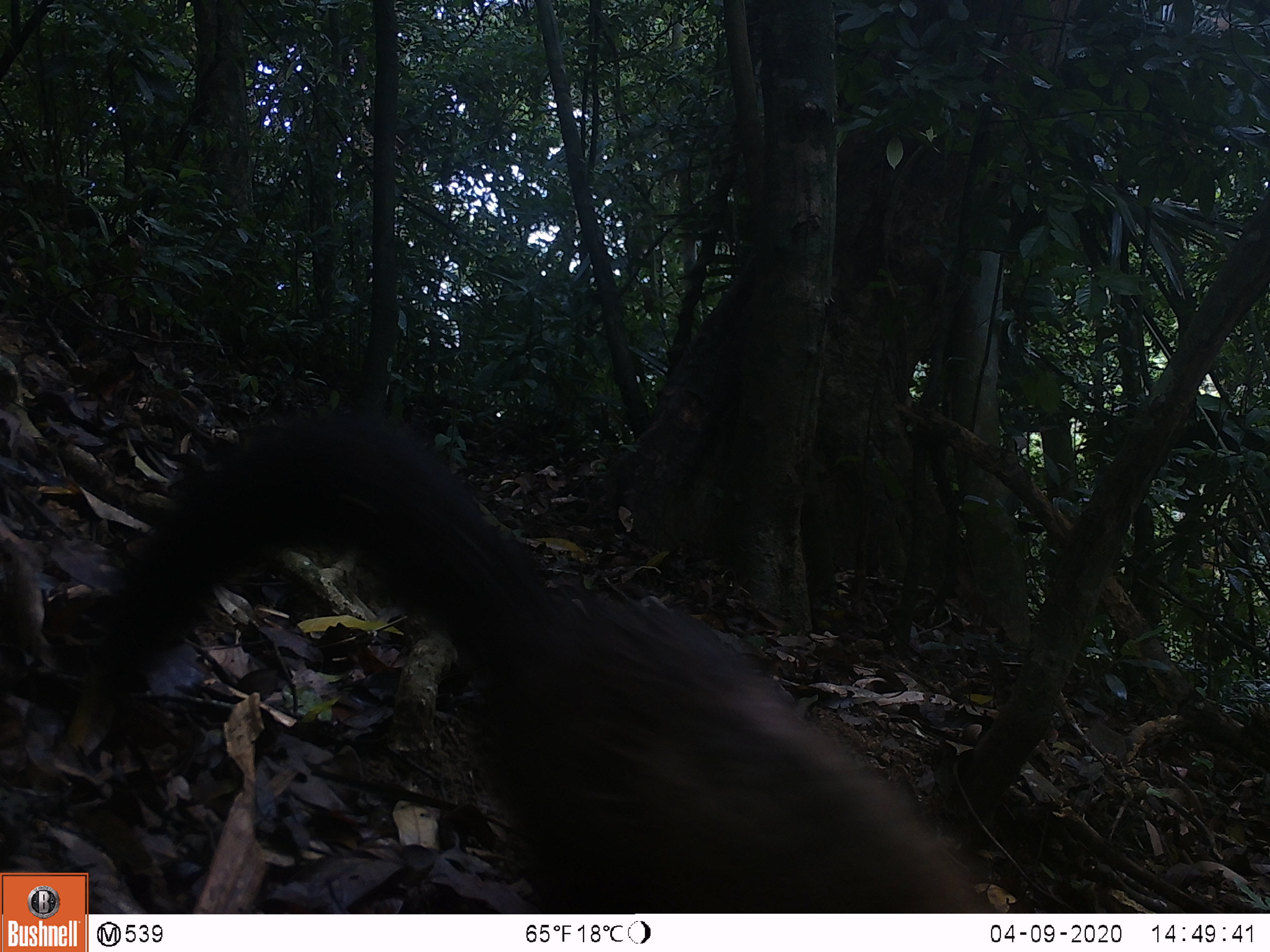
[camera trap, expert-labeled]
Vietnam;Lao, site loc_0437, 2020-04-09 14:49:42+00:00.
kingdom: Animalia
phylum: Chordata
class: Mammalia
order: Carnivora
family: Mustelidae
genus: Martes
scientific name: Martes flavigula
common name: yellow-throated marten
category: yellow throated marten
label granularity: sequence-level